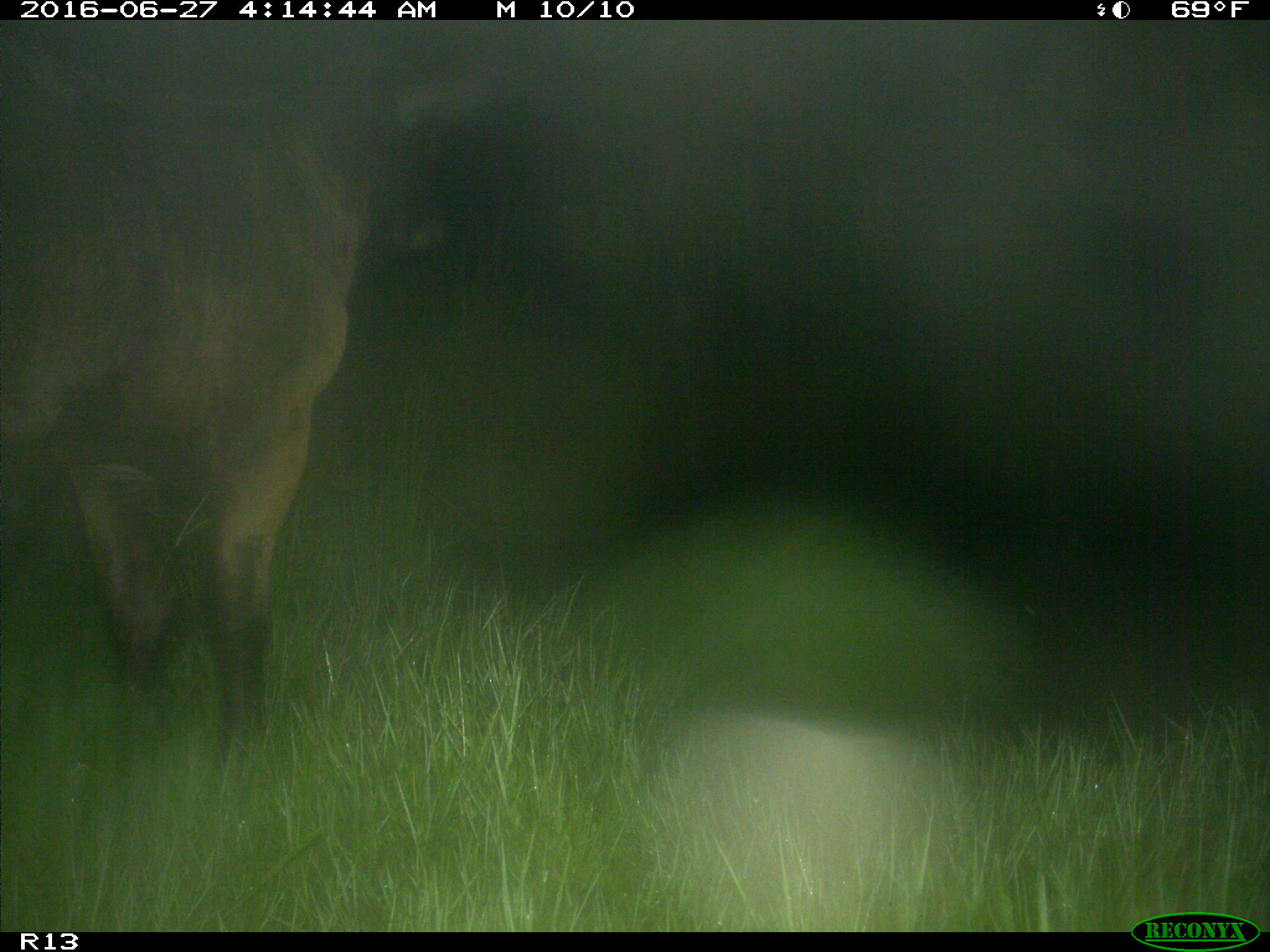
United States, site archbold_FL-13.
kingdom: Animalia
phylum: Chordata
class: Mammalia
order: Artiodactyla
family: Bovidae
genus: Bos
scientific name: Bos taurus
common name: domestic cow